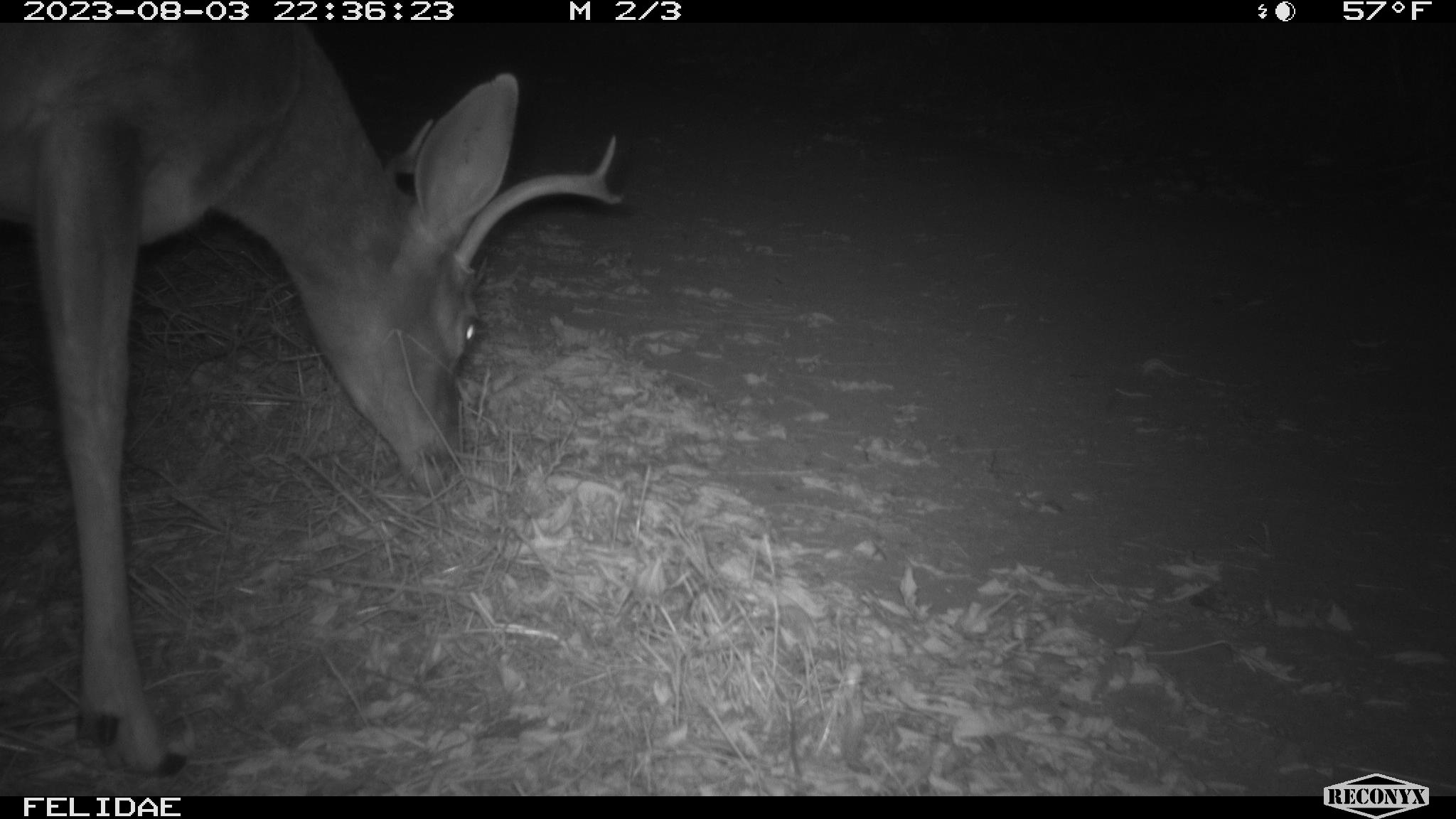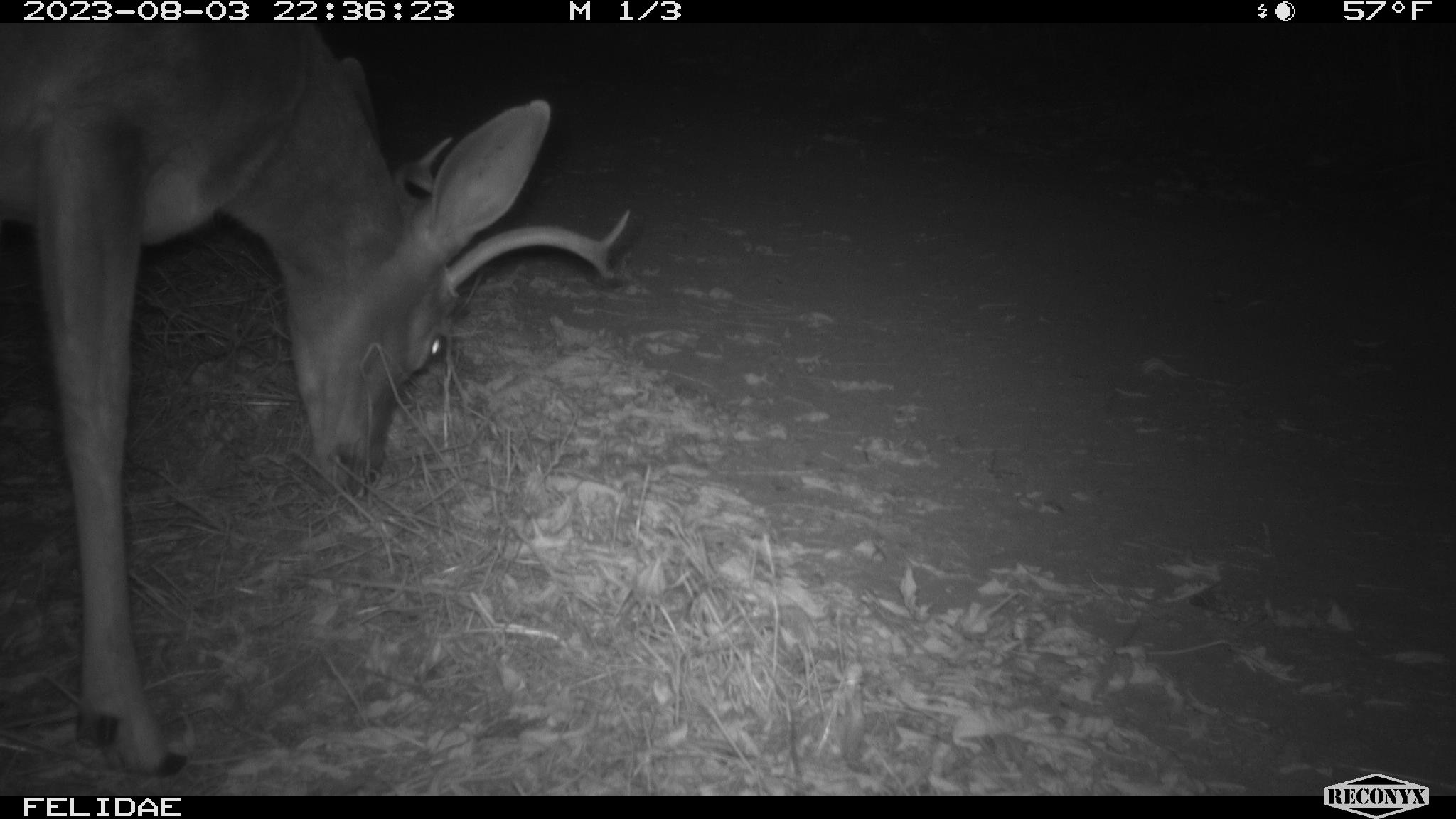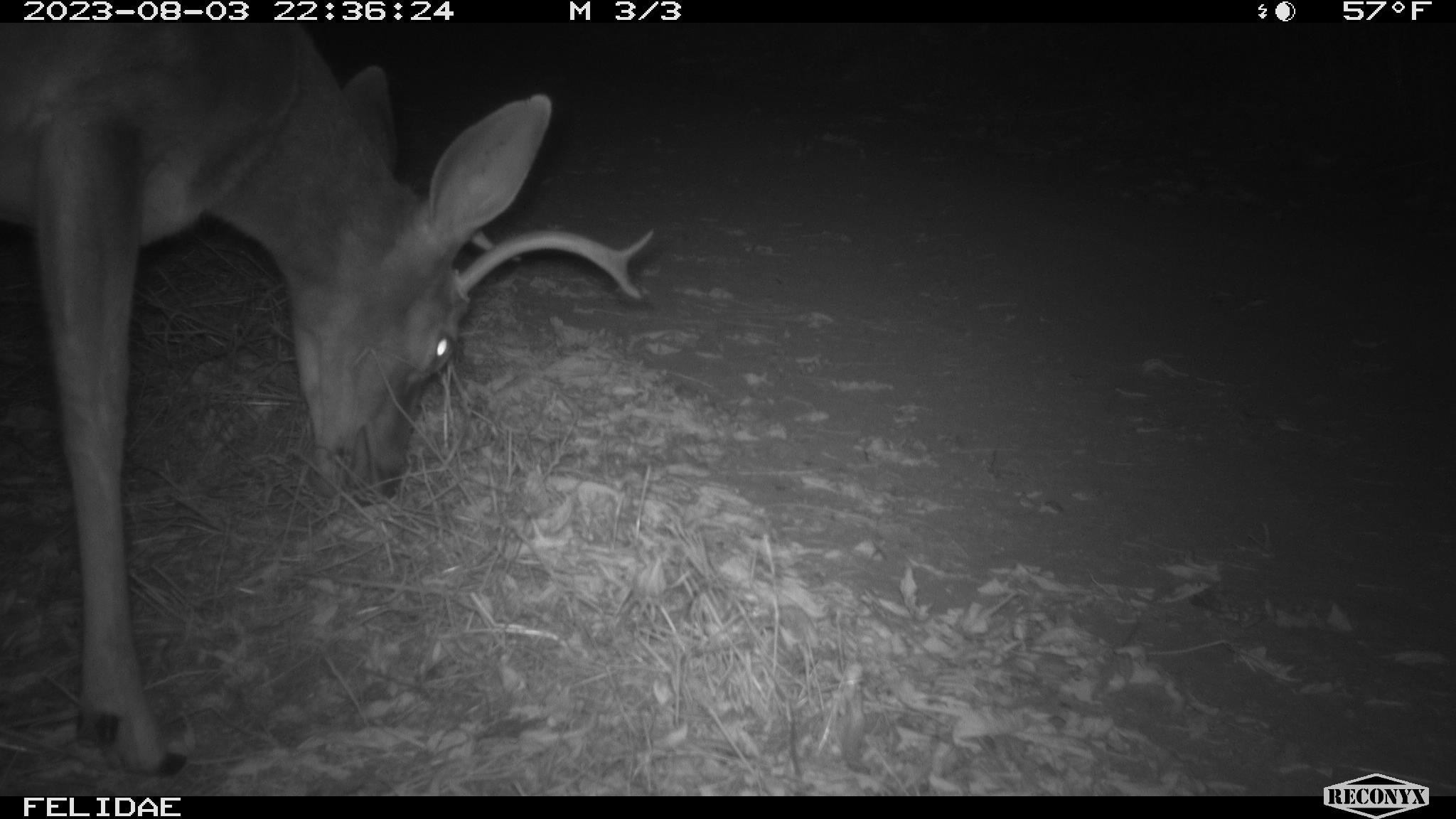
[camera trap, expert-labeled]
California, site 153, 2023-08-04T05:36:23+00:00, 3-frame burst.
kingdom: Animalia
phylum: Chordata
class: Mammalia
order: Artiodactyla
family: Cervidae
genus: Odocoileus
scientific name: Odocoileus hemionus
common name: mule deer